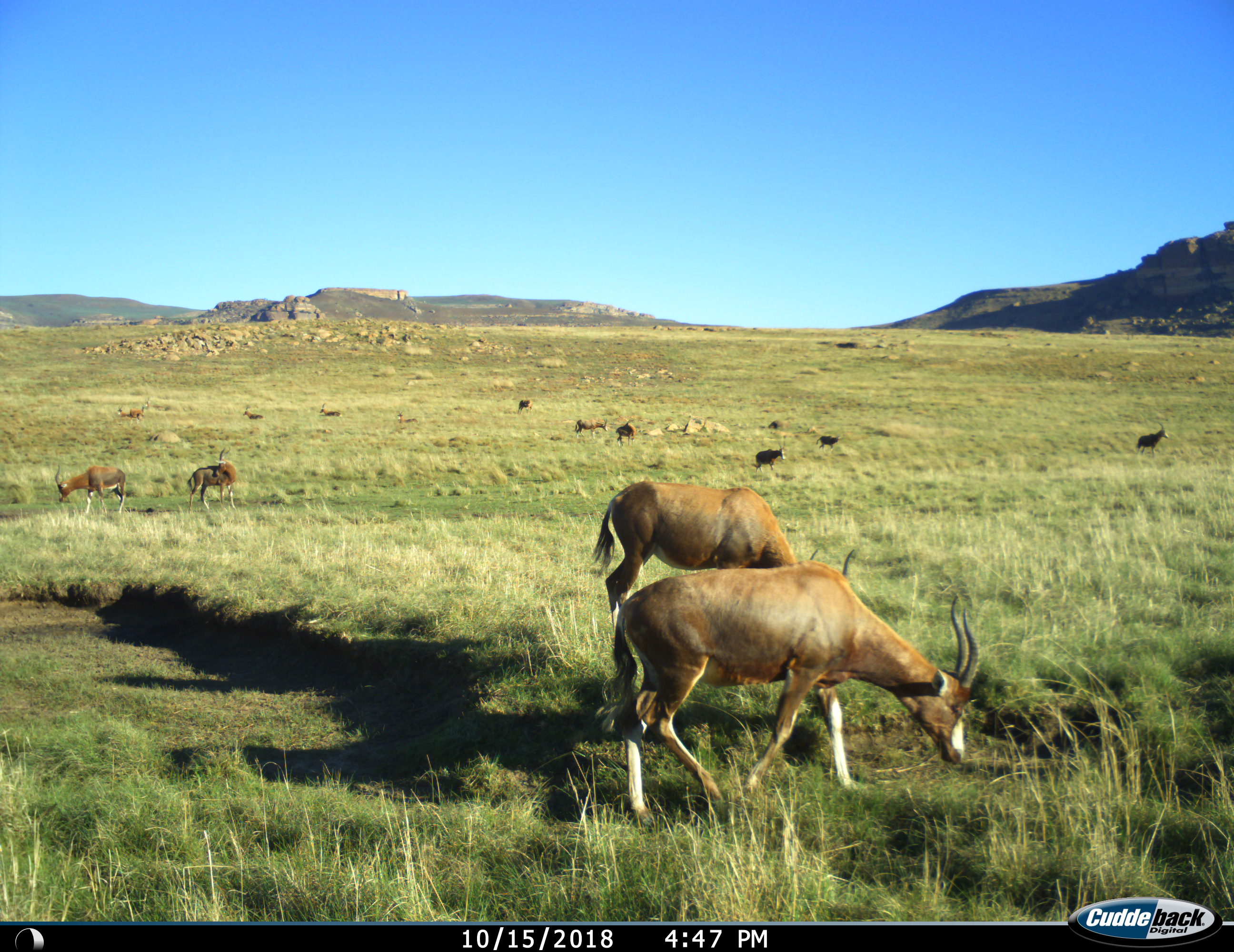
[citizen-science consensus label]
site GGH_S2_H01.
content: unidentified animal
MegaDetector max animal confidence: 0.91